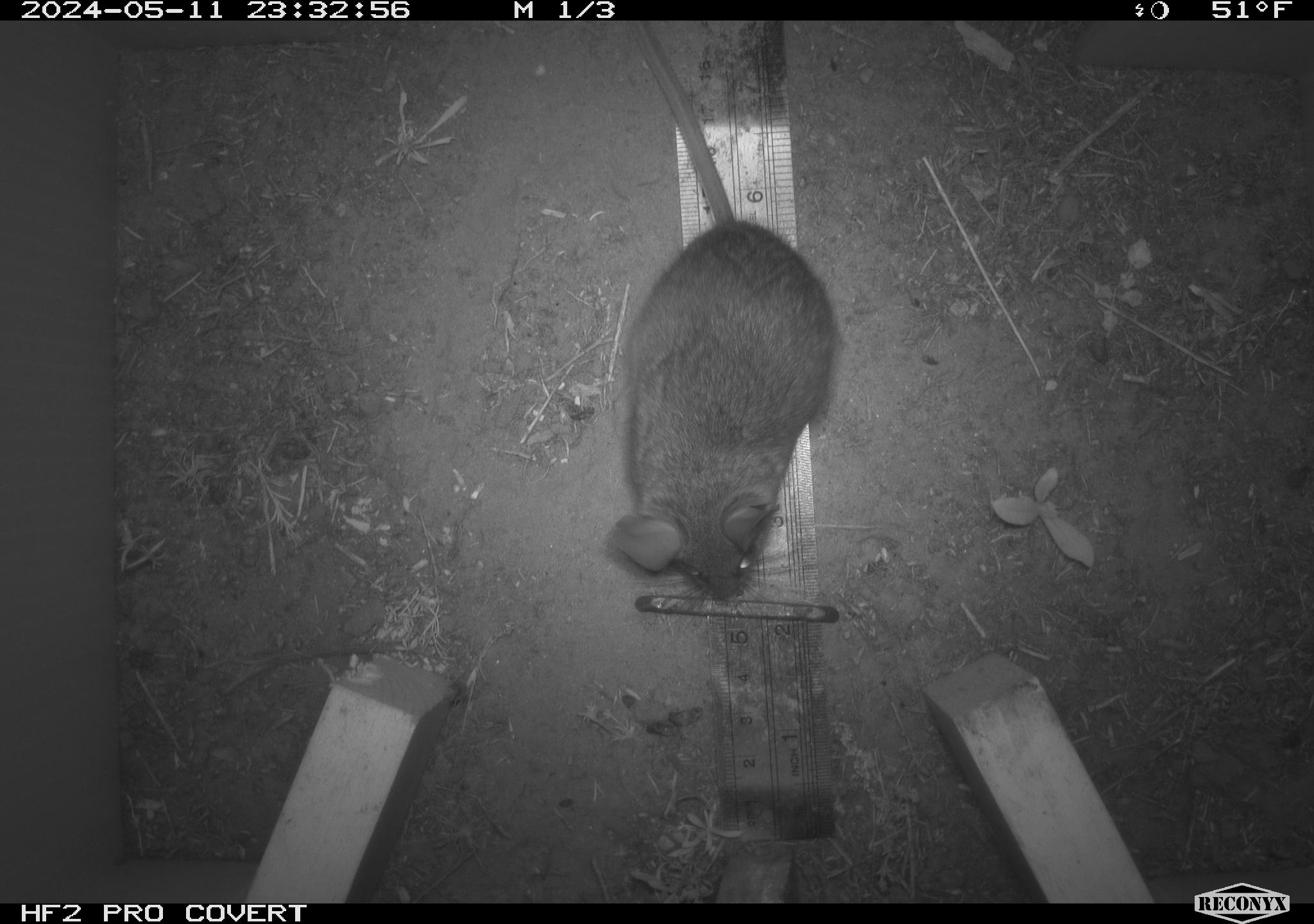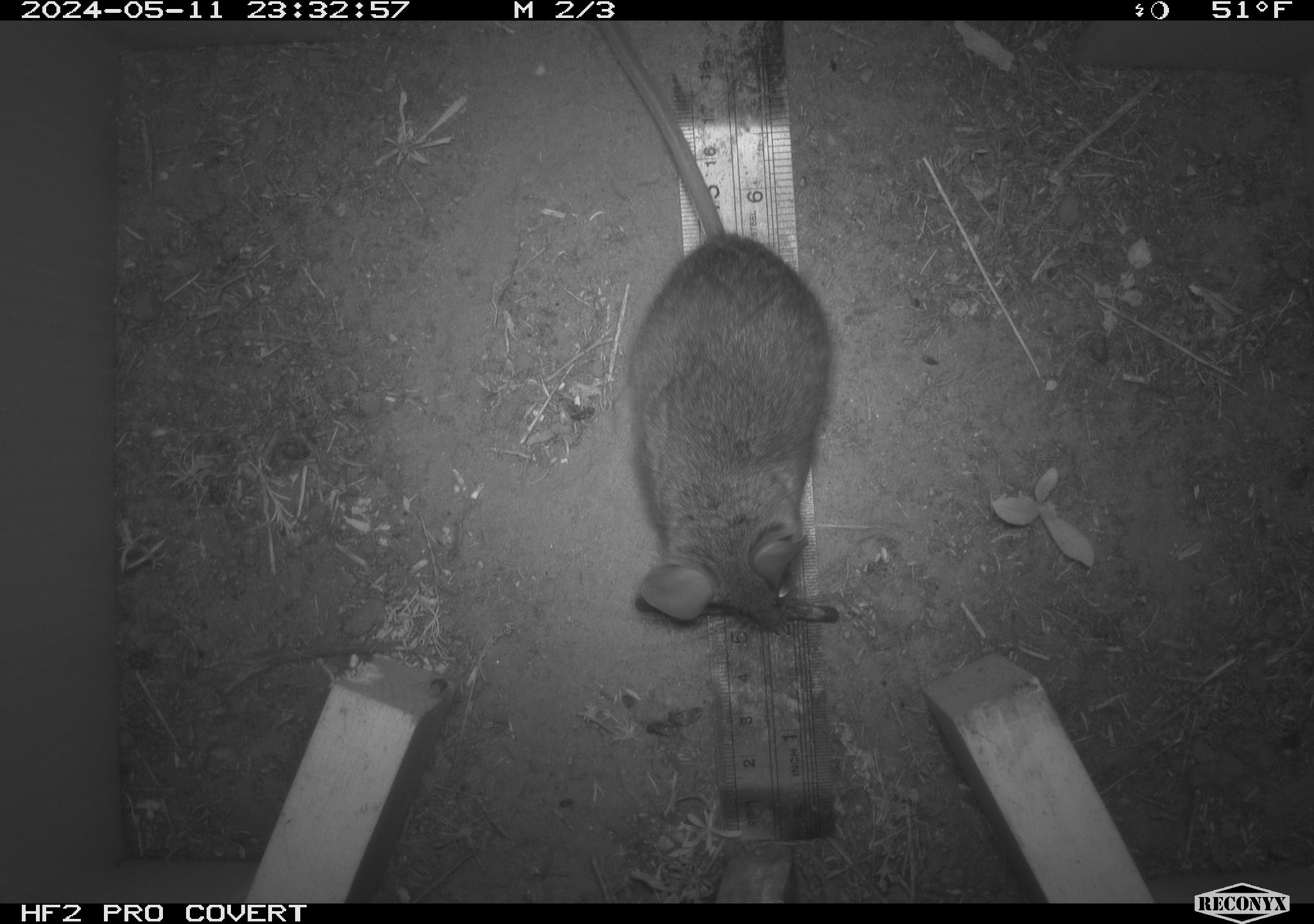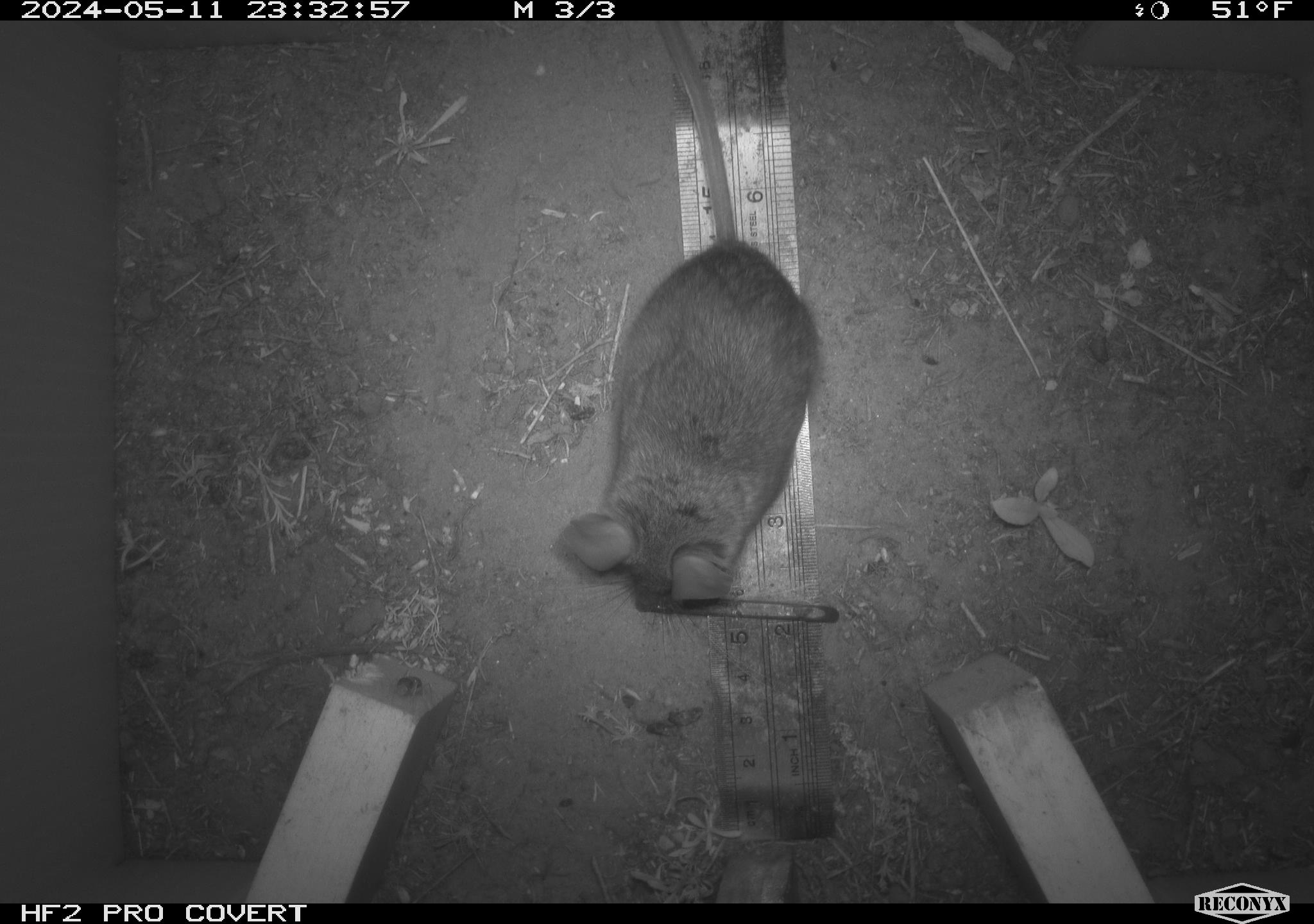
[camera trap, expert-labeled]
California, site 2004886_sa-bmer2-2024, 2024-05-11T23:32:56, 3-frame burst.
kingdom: Animalia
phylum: Chordata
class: Mammalia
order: Rodentia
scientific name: Rodentia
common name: mouse species